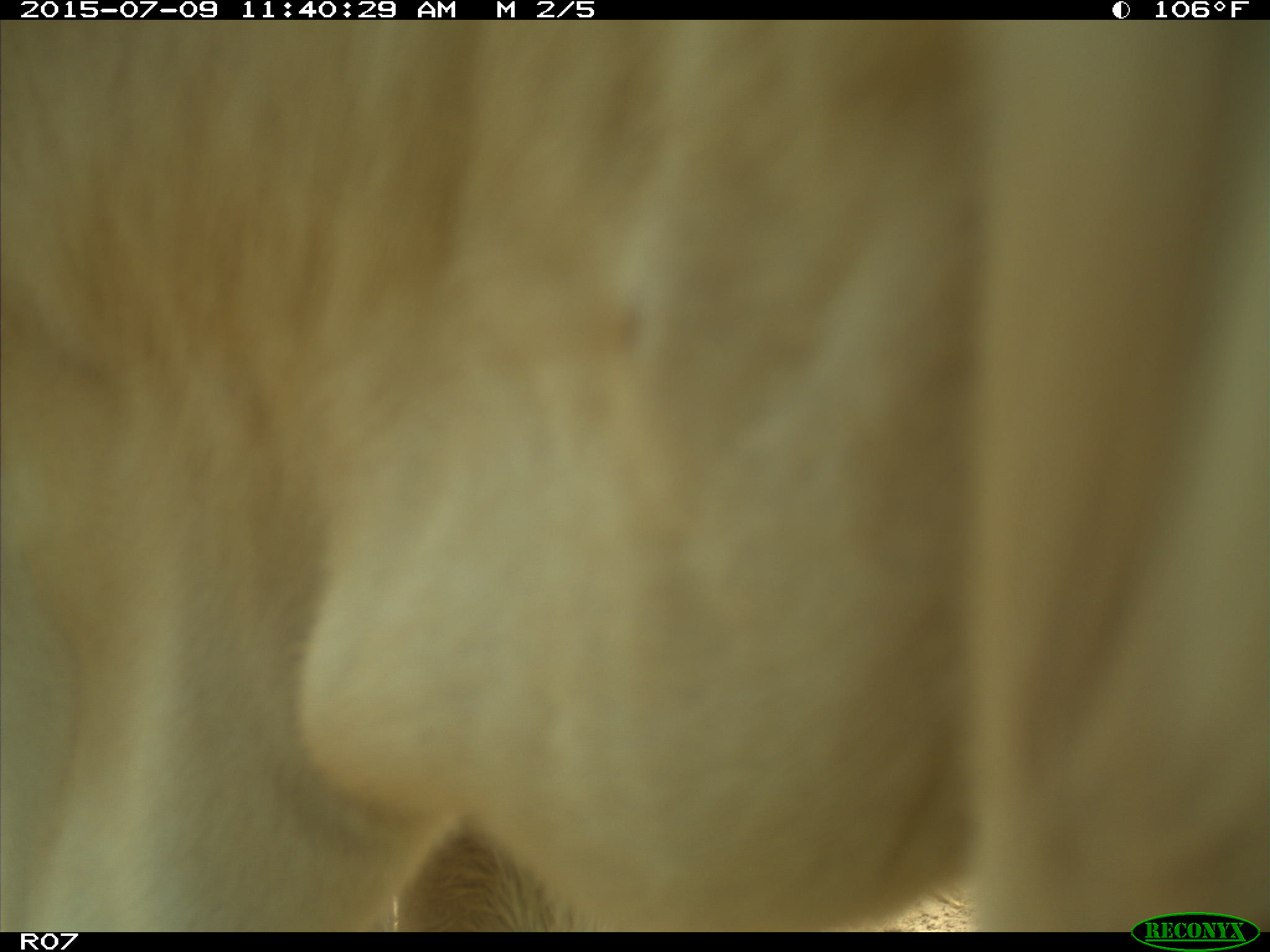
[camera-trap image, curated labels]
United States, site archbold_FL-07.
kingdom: Animalia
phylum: Chordata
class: Mammalia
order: Artiodactyla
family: Bovidae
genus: Bos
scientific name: Bos taurus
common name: domestic cow